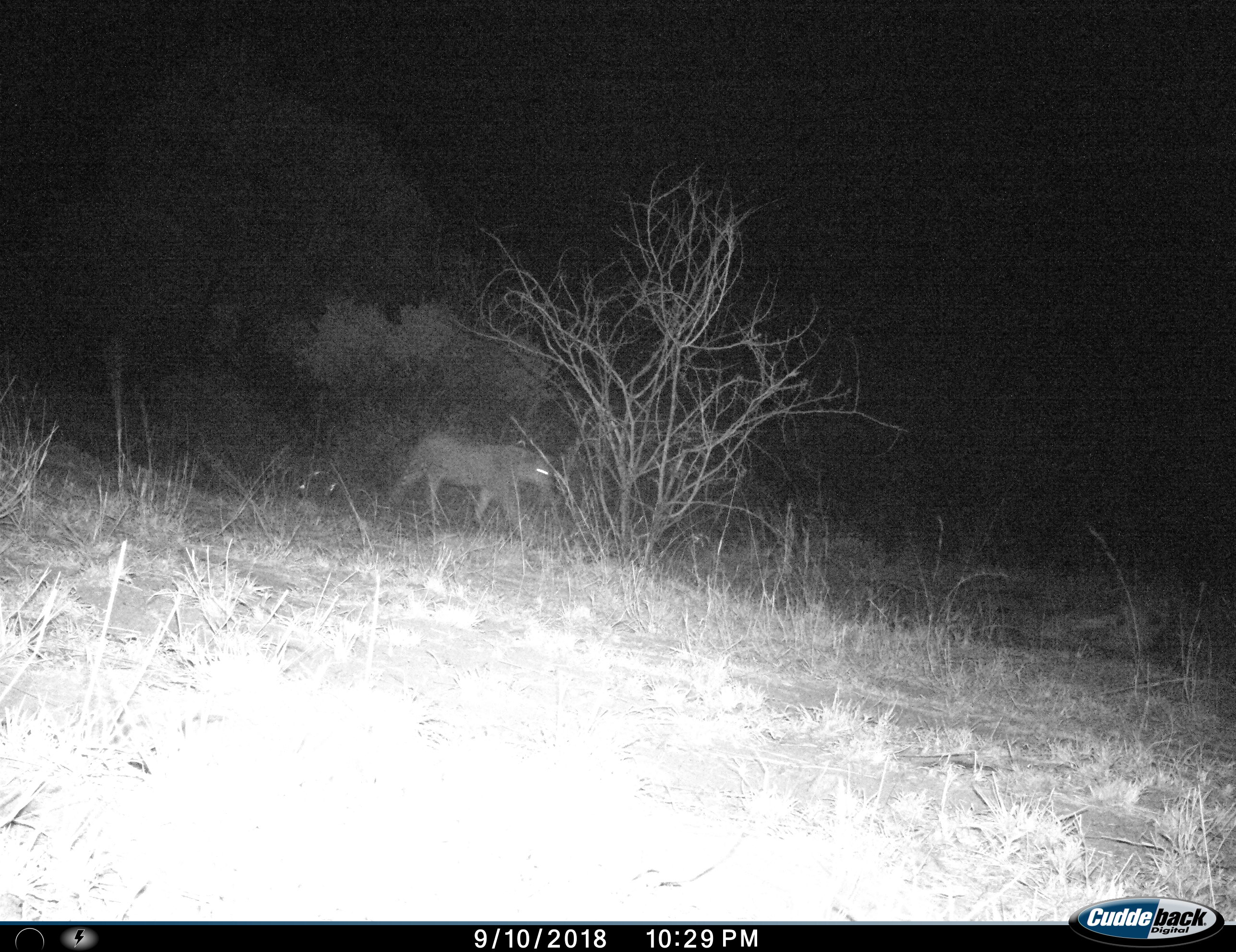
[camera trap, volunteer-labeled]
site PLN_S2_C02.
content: unidentified animal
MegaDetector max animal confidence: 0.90